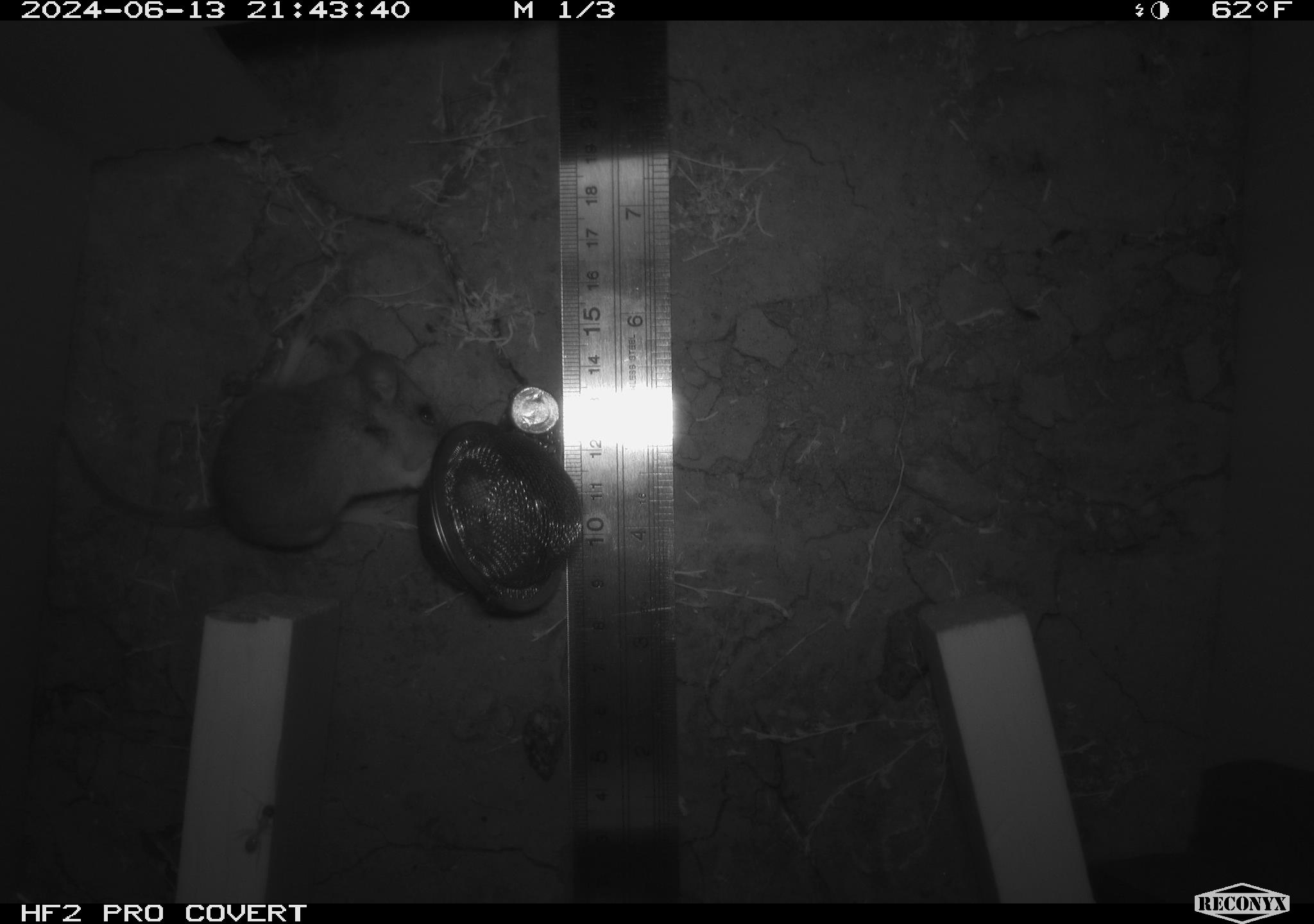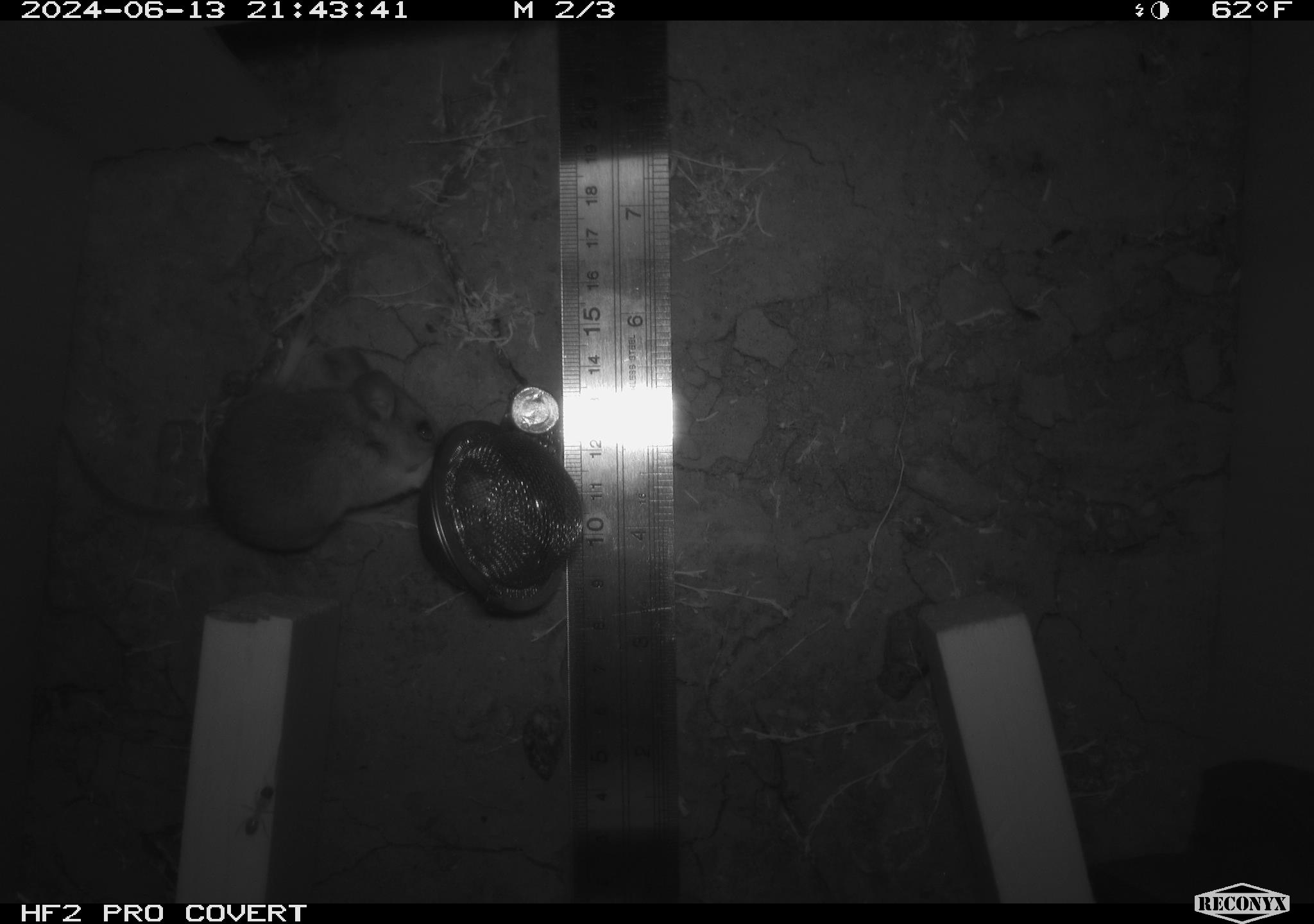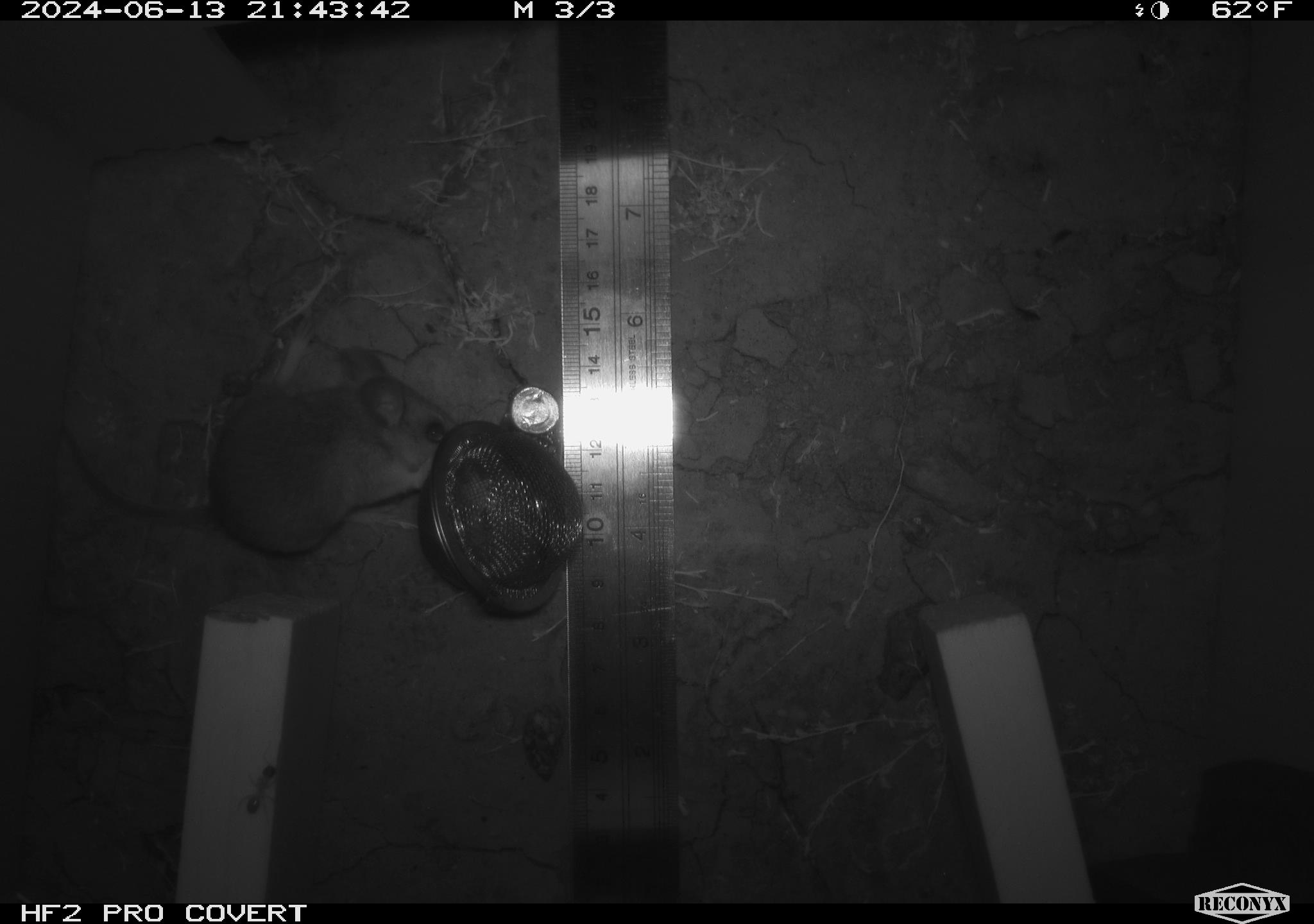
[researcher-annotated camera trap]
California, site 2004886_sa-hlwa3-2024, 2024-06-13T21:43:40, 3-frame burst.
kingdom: Animalia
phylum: Chordata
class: Mammalia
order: Rodentia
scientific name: Rodentia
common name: mouse species